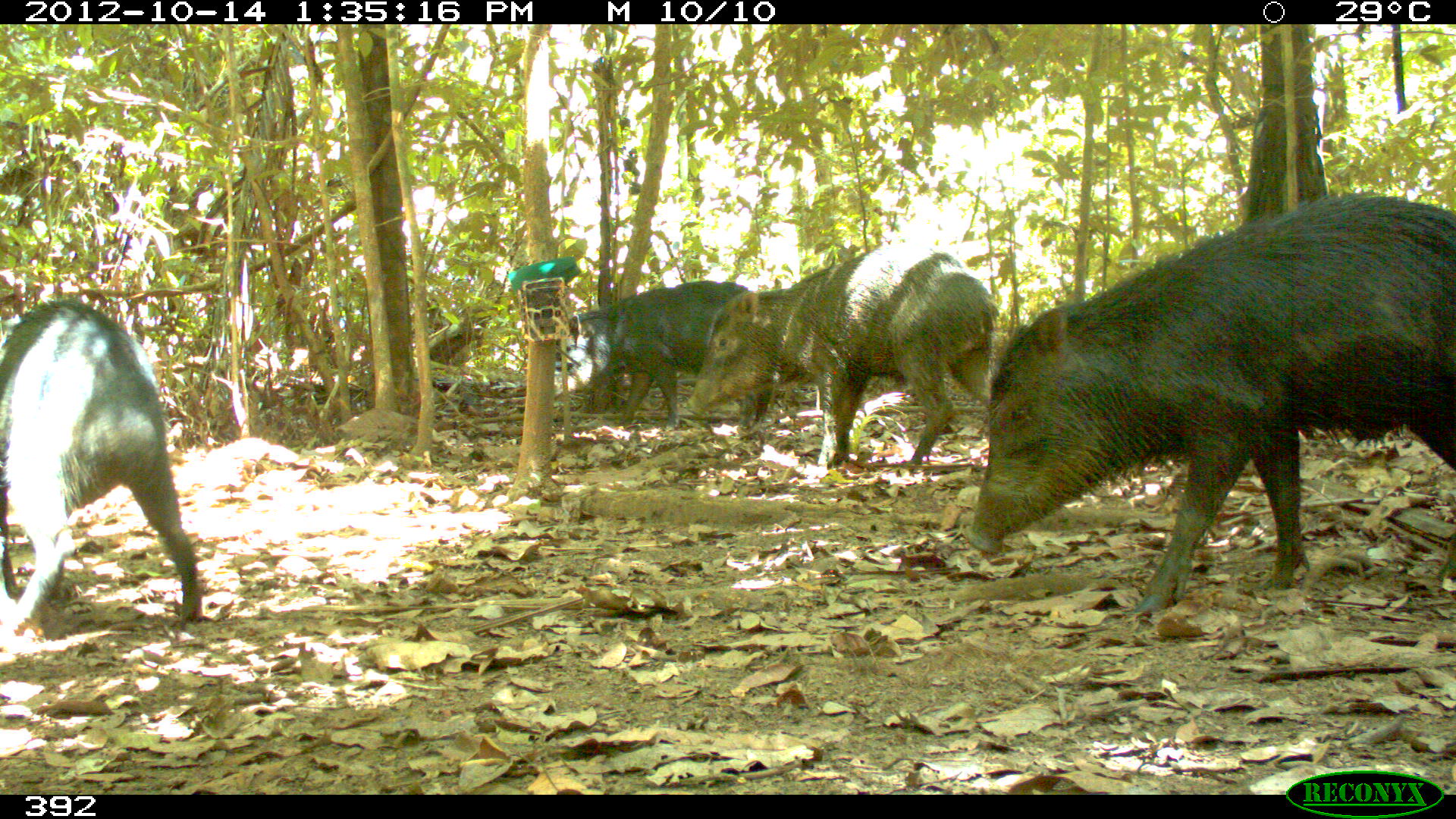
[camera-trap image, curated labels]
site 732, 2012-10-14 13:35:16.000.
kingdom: Animalia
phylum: Chordata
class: Mammalia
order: Artiodactyla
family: Tayassuidae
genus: Tayassu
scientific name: Tayassu pecari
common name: white-lipped peccary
Tayassu pecari (white-lipped peccary).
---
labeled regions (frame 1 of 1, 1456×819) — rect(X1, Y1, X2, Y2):
tayassu pecari: rect(965, 190, 1456, 618); rect(683, 245, 1001, 470); rect(0, 298, 205, 638); rect(550, 279, 783, 431)